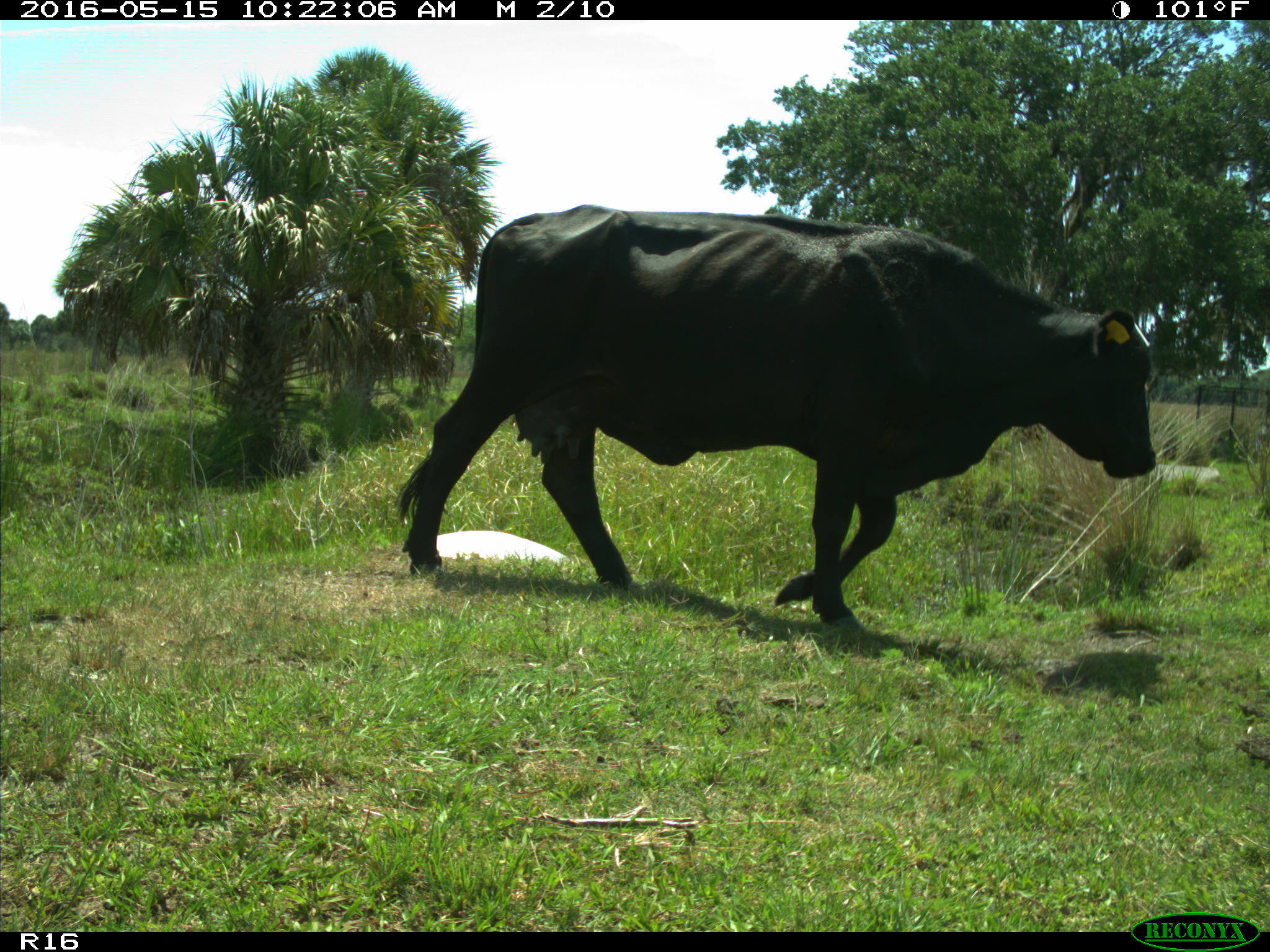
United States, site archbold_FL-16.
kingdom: Animalia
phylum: Chordata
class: Mammalia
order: Artiodactyla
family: Bovidae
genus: Bos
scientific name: Bos taurus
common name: domestic cow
Bos taurus (domestic cow).